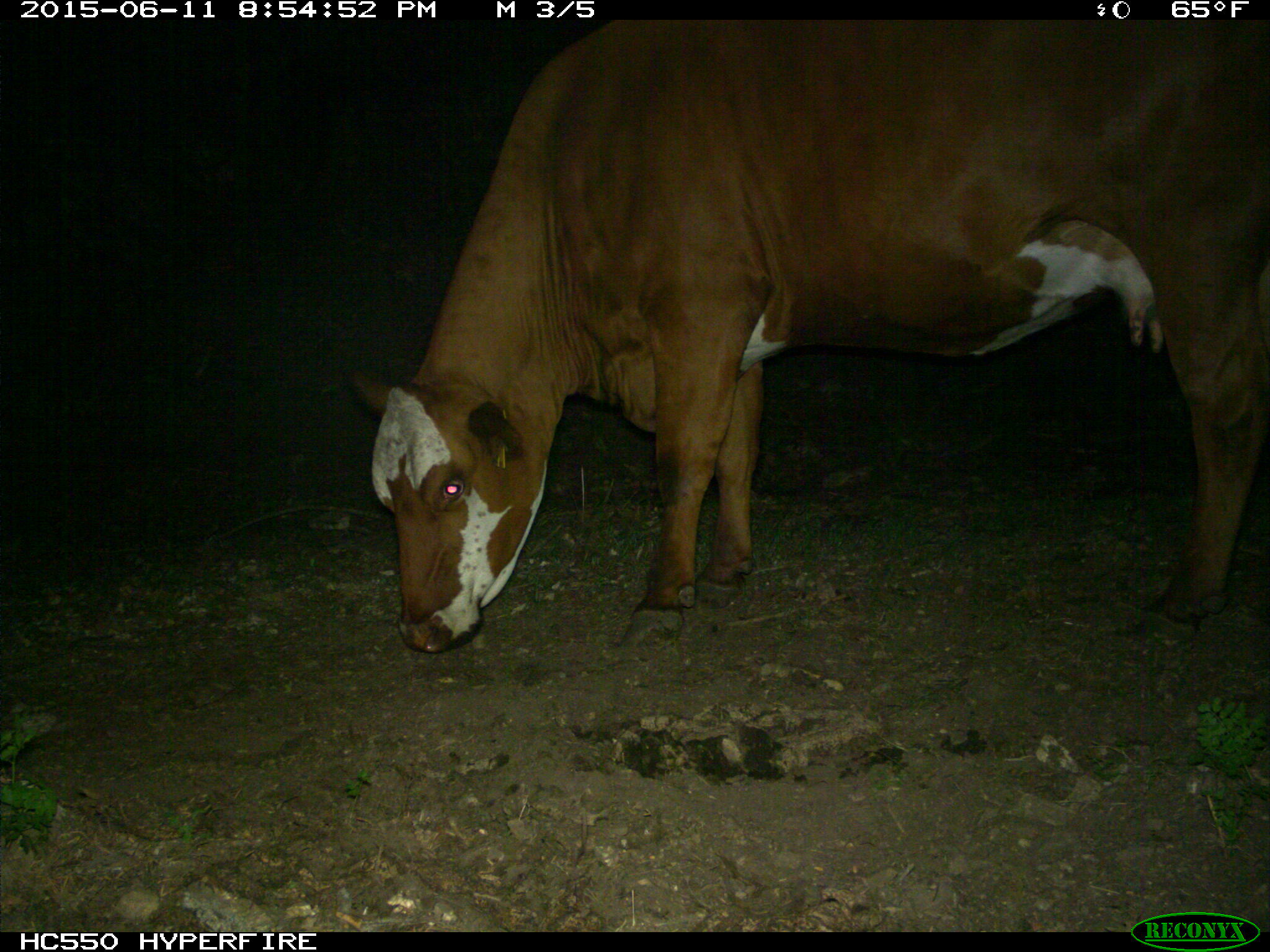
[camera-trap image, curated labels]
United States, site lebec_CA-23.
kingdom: Animalia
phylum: Chordata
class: Mammalia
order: Artiodactyla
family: Bovidae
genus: Bos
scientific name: Bos taurus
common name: domestic cow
Bos taurus (domestic cow).